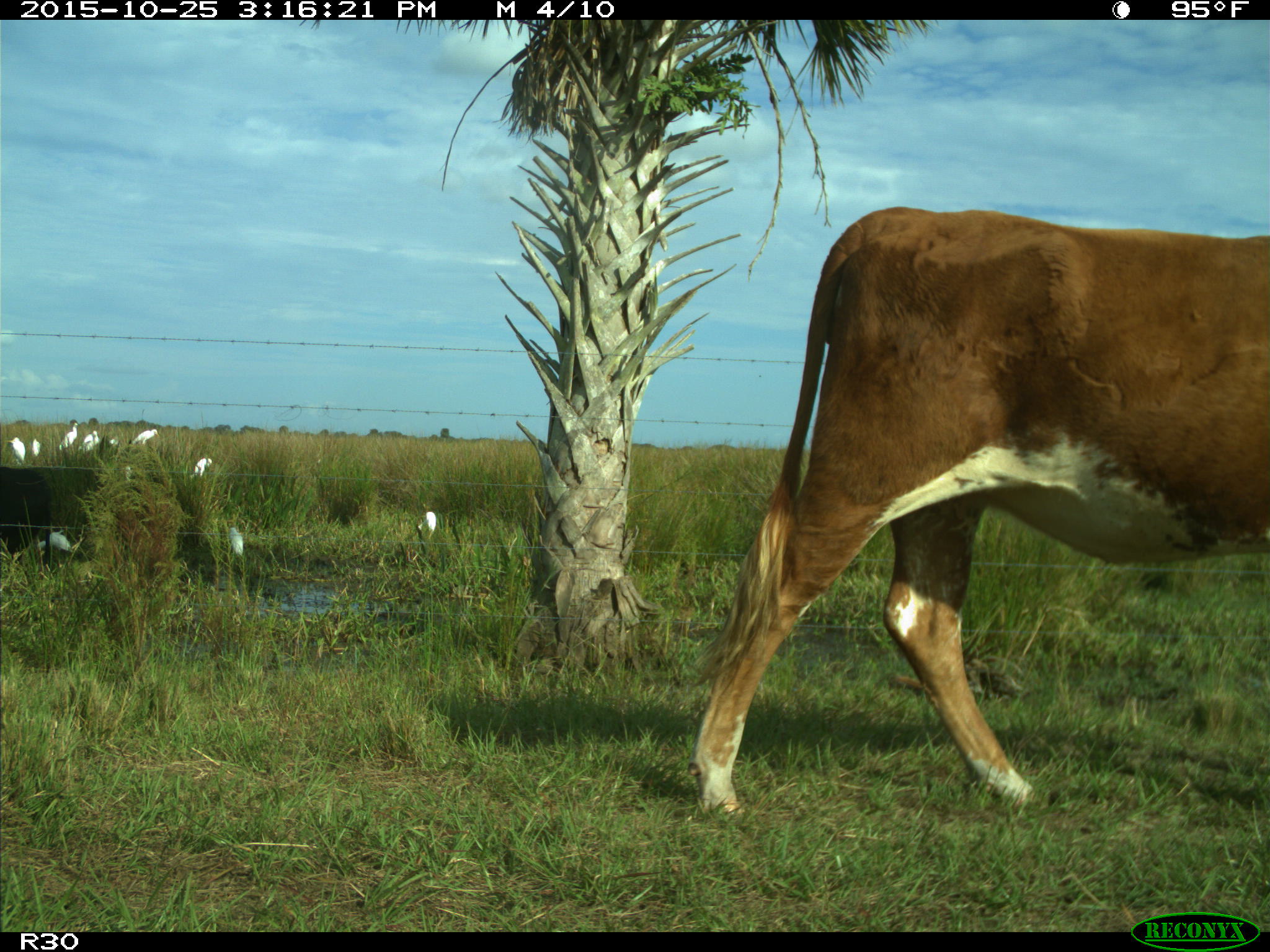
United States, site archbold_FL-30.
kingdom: Animalia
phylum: Chordata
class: Mammalia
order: Artiodactyla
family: Bovidae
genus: Bos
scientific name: Bos taurus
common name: domestic cow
Bos taurus (domestic cow).